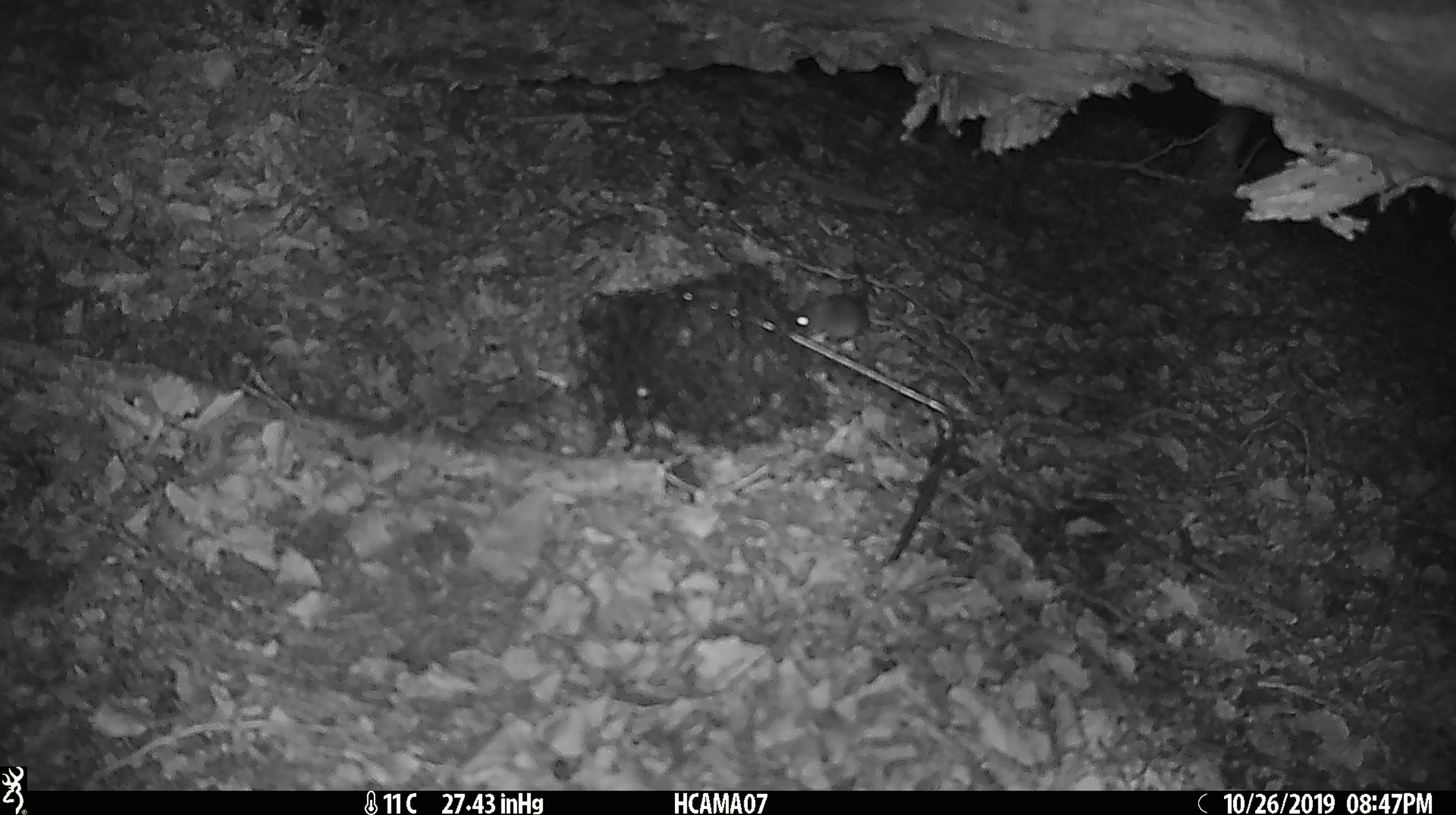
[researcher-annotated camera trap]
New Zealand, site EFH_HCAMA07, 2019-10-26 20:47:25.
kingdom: Animalia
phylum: Chordata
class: Mammalia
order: Rodentia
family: Muridae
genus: Mus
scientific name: Mus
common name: mouse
Mouse (Mus).